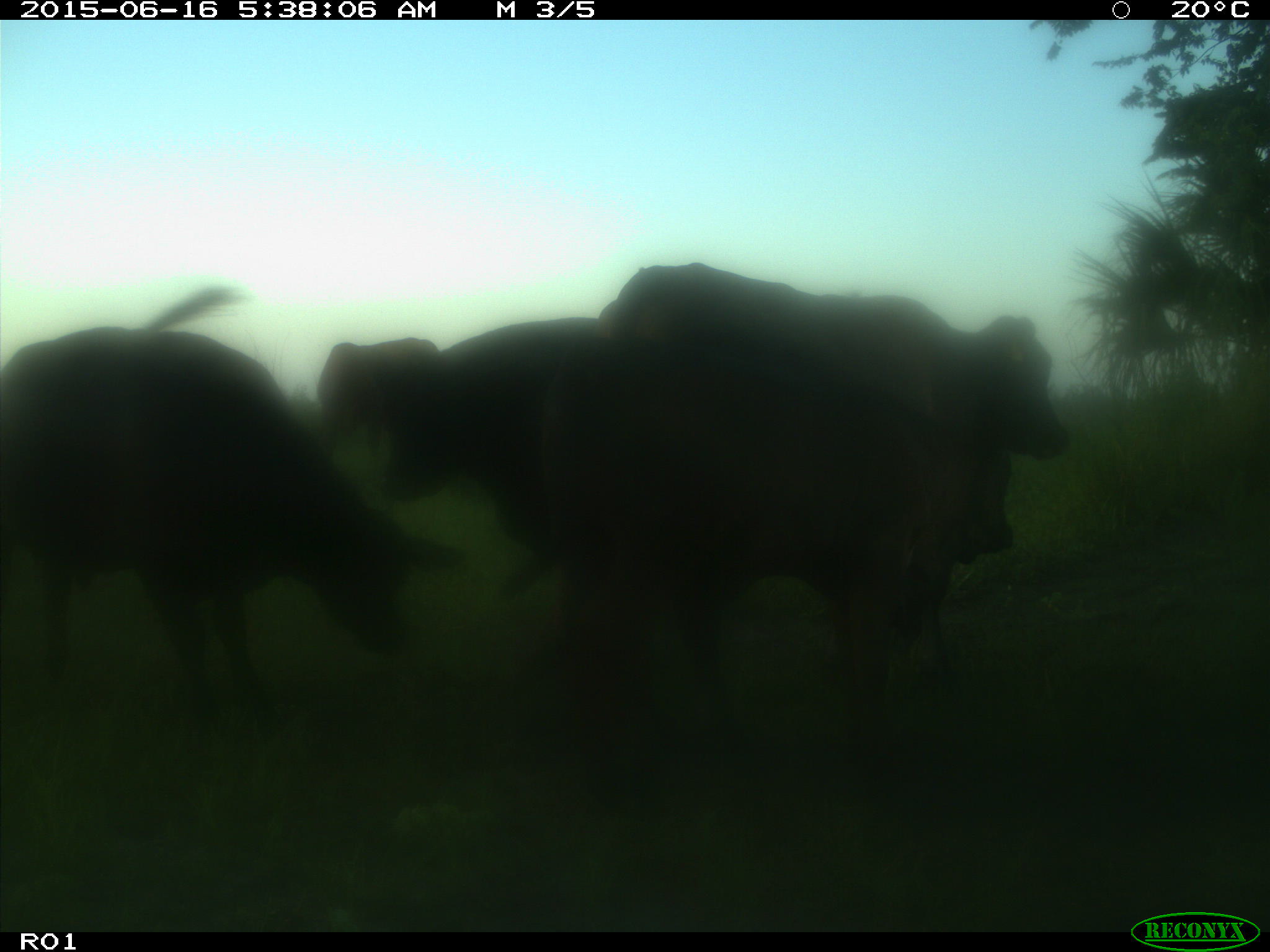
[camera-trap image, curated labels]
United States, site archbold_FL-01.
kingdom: Animalia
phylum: Chordata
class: Mammalia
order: Artiodactyla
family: Bovidae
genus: Bos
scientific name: Bos taurus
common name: domestic cow